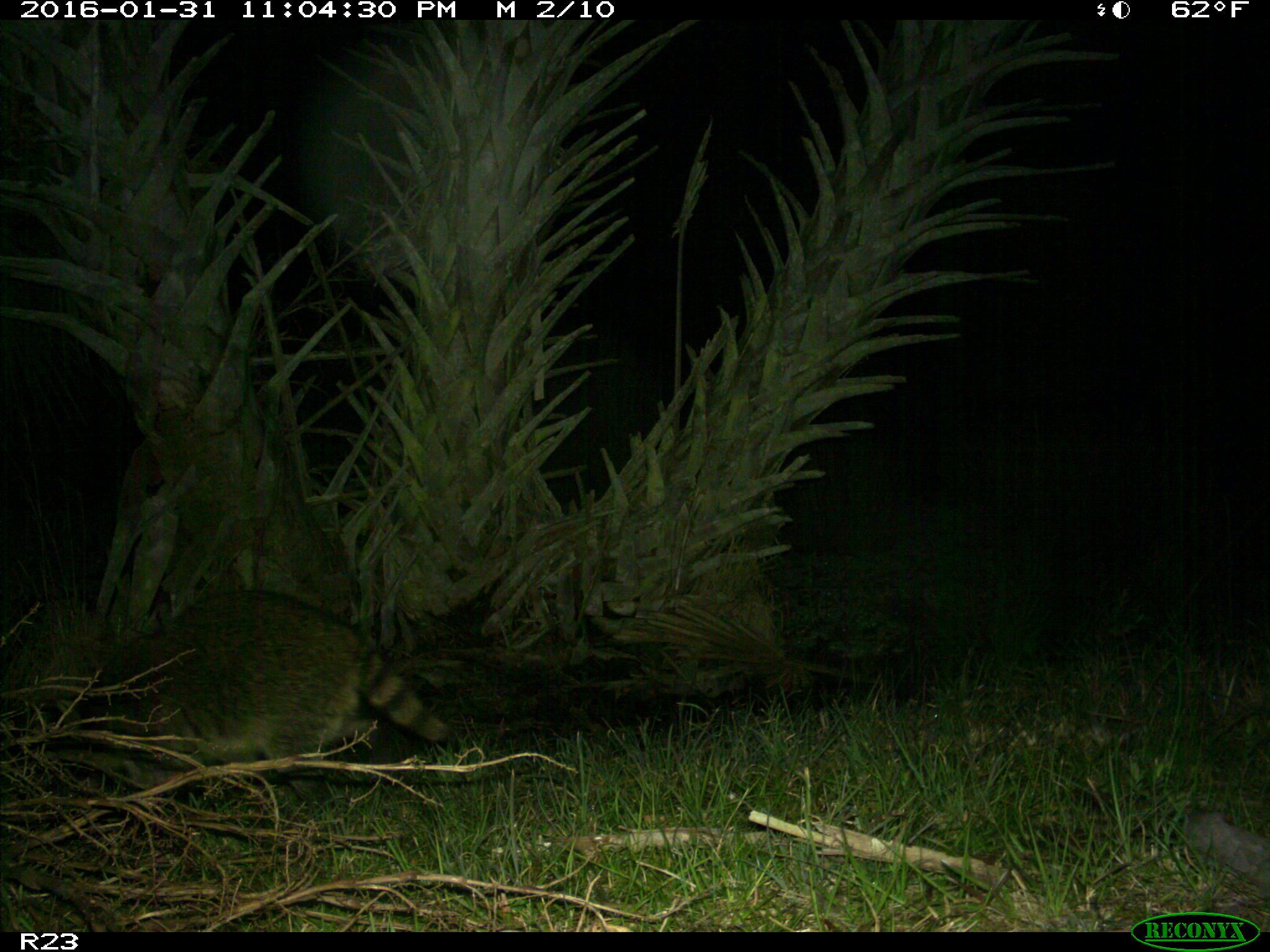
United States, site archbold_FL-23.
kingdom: Animalia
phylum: Chordata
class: Mammalia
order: Carnivora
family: Procyonidae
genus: Procyon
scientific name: Procyon lotor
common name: common raccoon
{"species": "Procyon lotor (common raccoon)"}